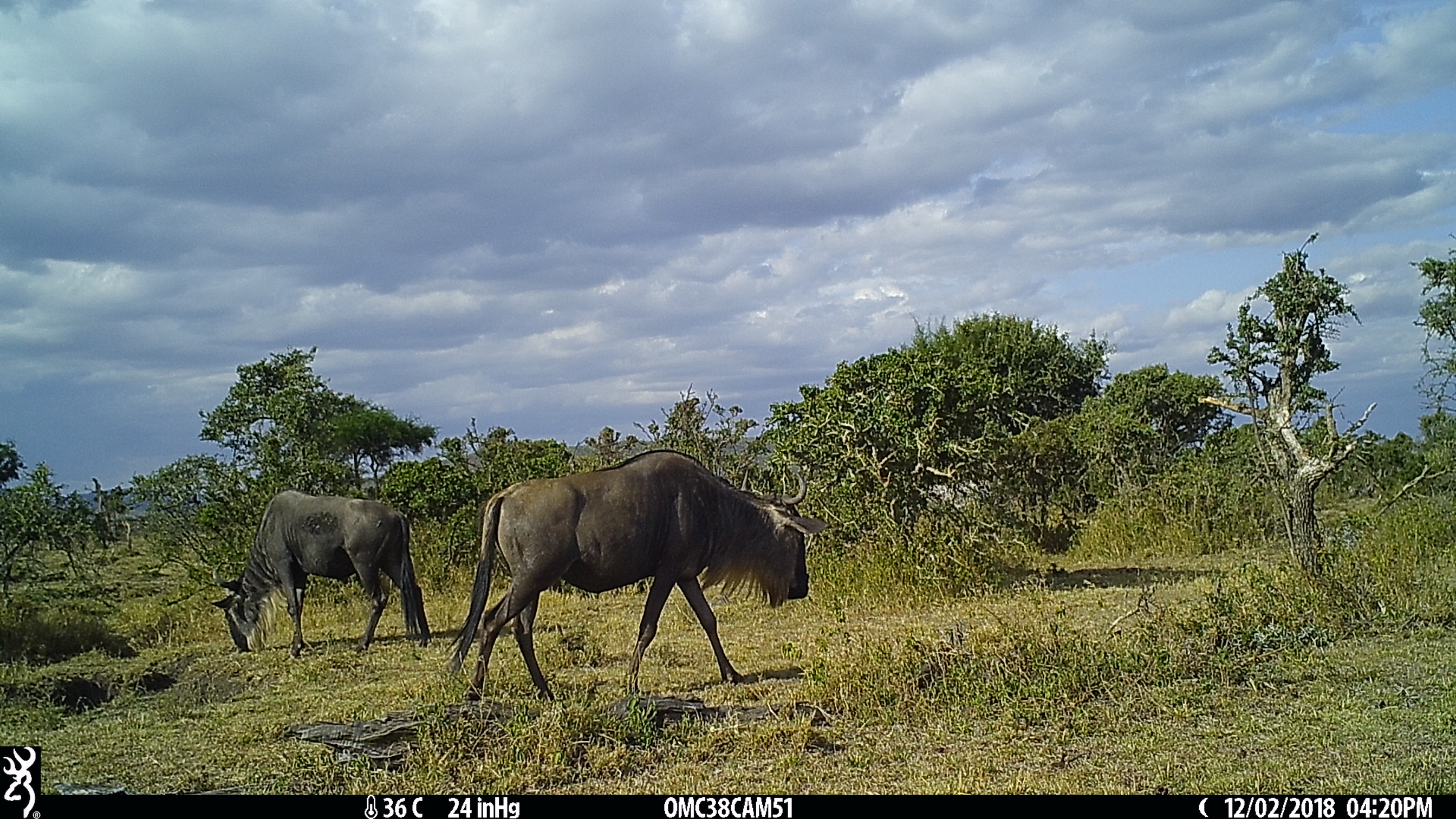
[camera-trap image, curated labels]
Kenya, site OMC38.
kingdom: Animalia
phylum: Chordata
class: Mammalia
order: Artiodactyla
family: Bovidae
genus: Connochaetes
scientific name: Connochaetes taurinus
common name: blue wildebeest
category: wildebeest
Wildebeest (blue wildebeest) (Connochaetes taurinus).